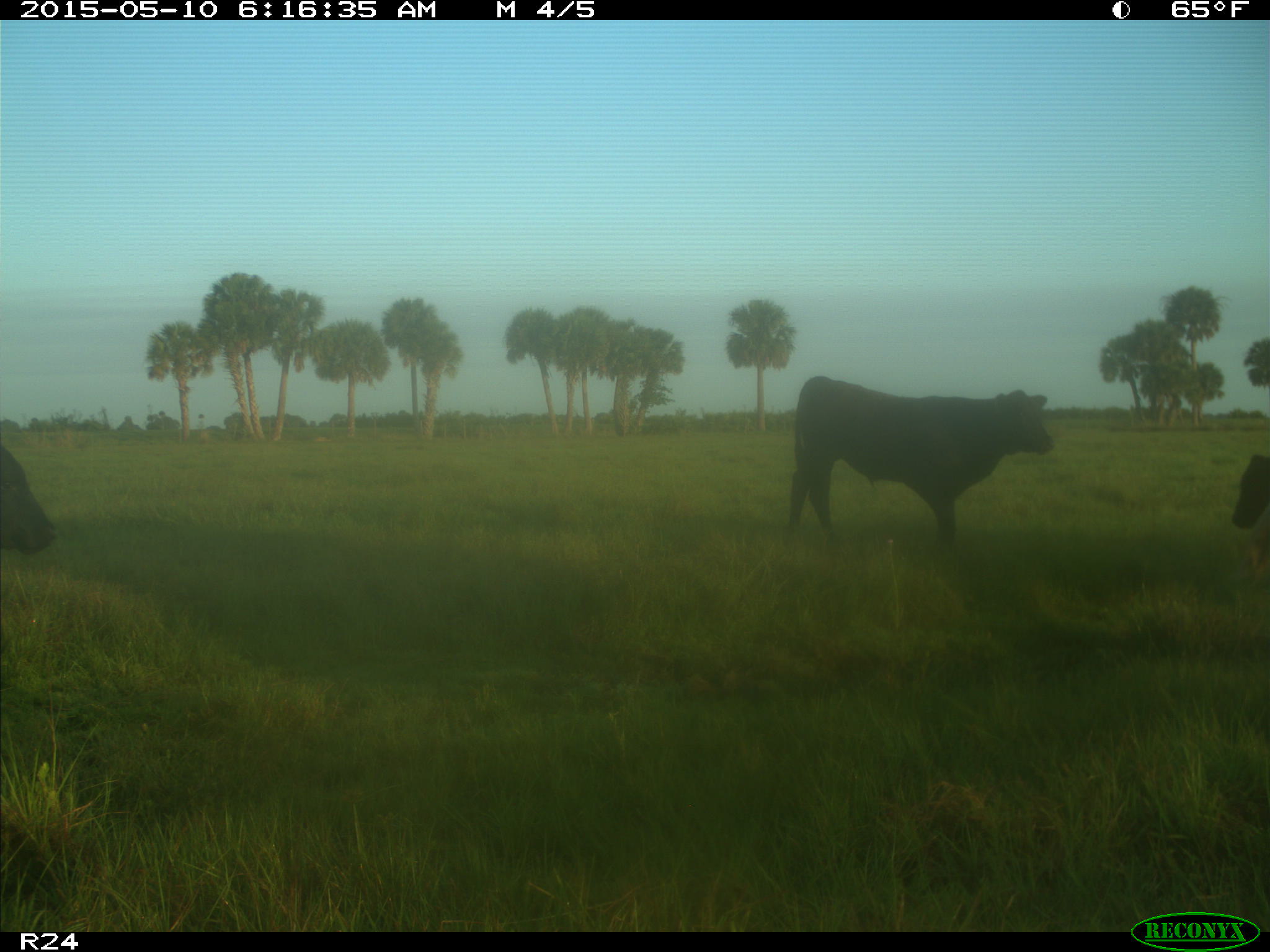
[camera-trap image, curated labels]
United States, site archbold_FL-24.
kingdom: Animalia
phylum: Chordata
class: Mammalia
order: Artiodactyla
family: Bovidae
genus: Bos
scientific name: Bos taurus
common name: domestic cow